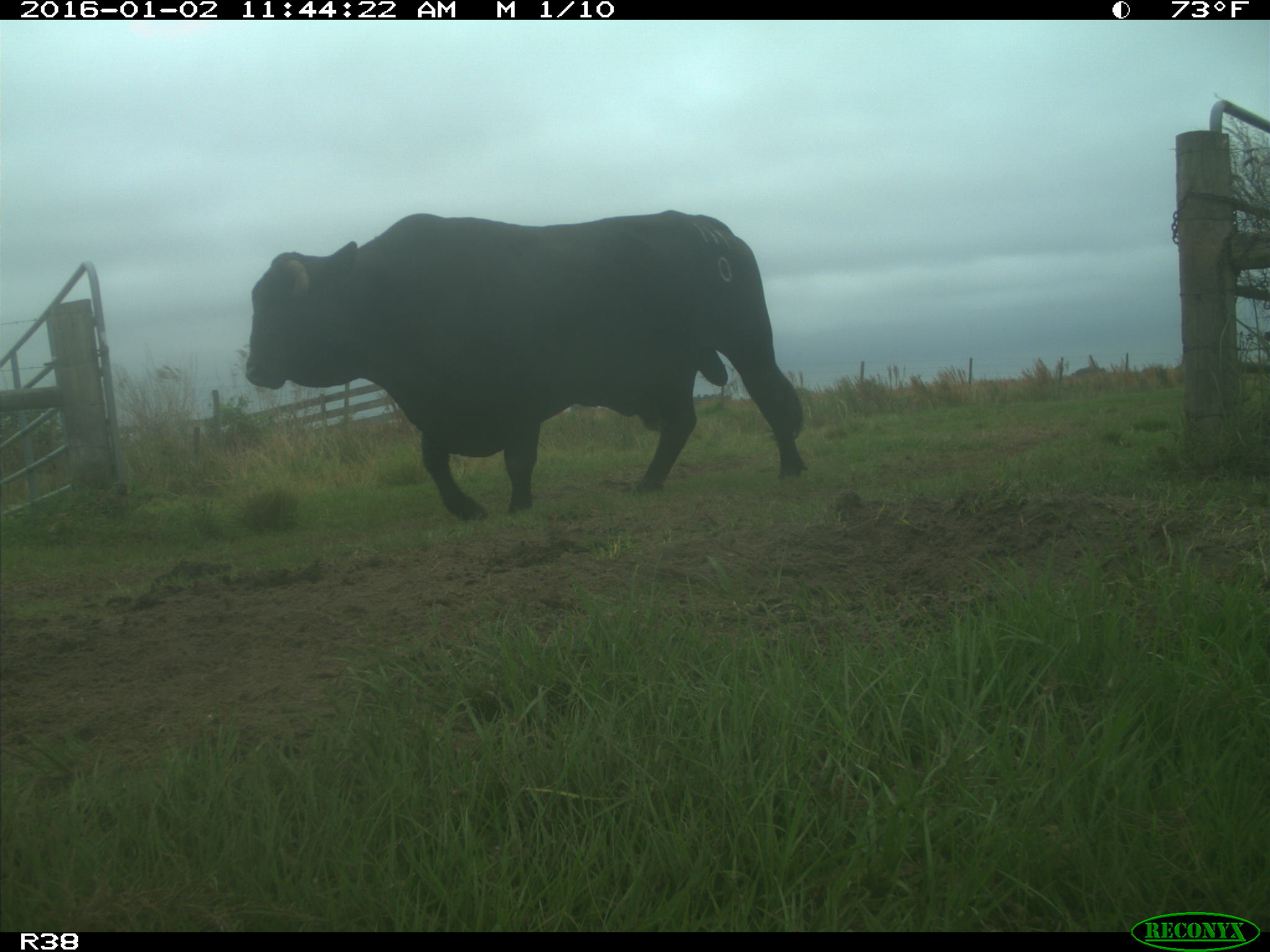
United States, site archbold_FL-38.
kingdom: Animalia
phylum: Chordata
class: Mammalia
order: Artiodactyla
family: Bovidae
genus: Bos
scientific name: Bos taurus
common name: domestic cow